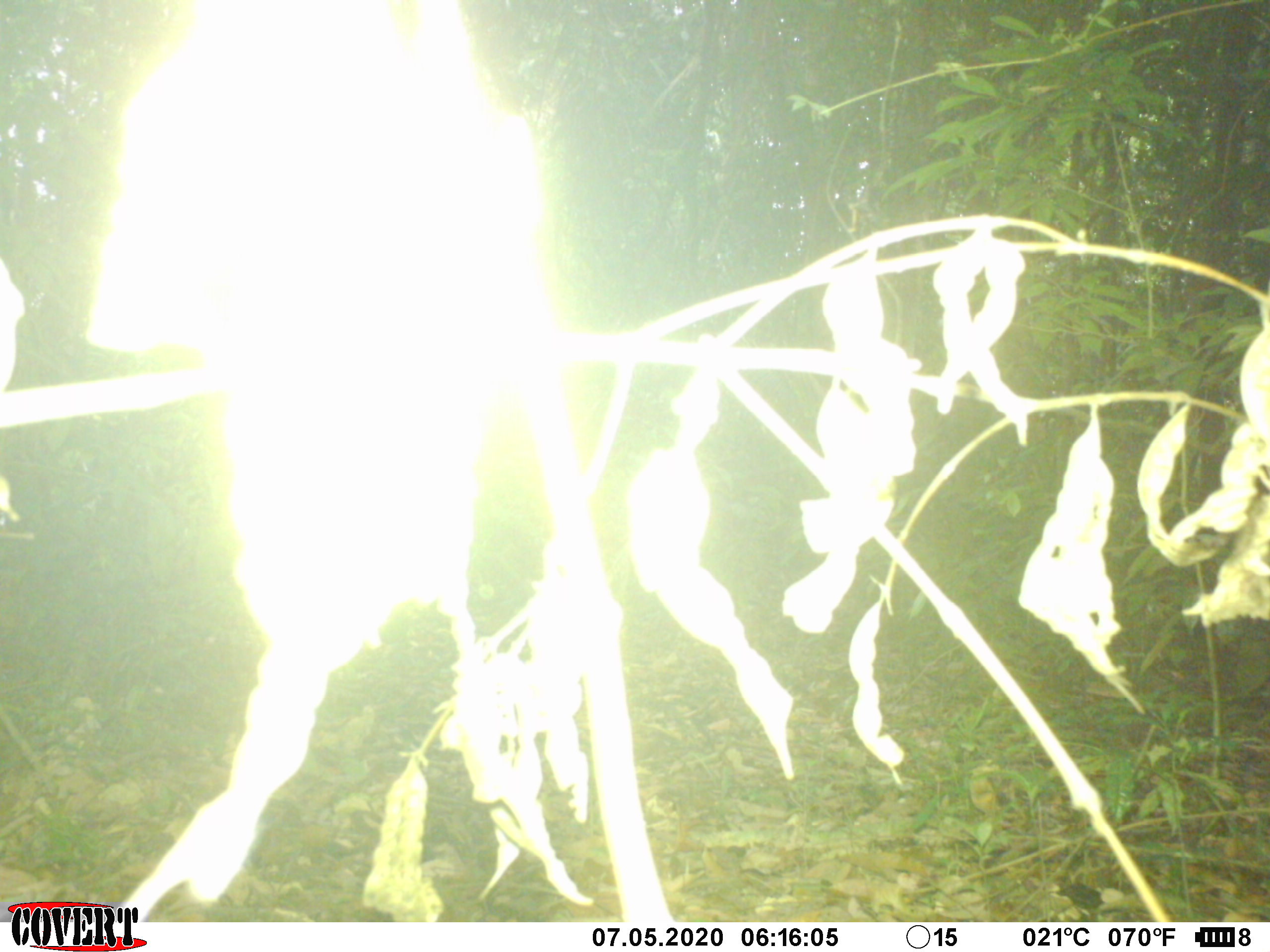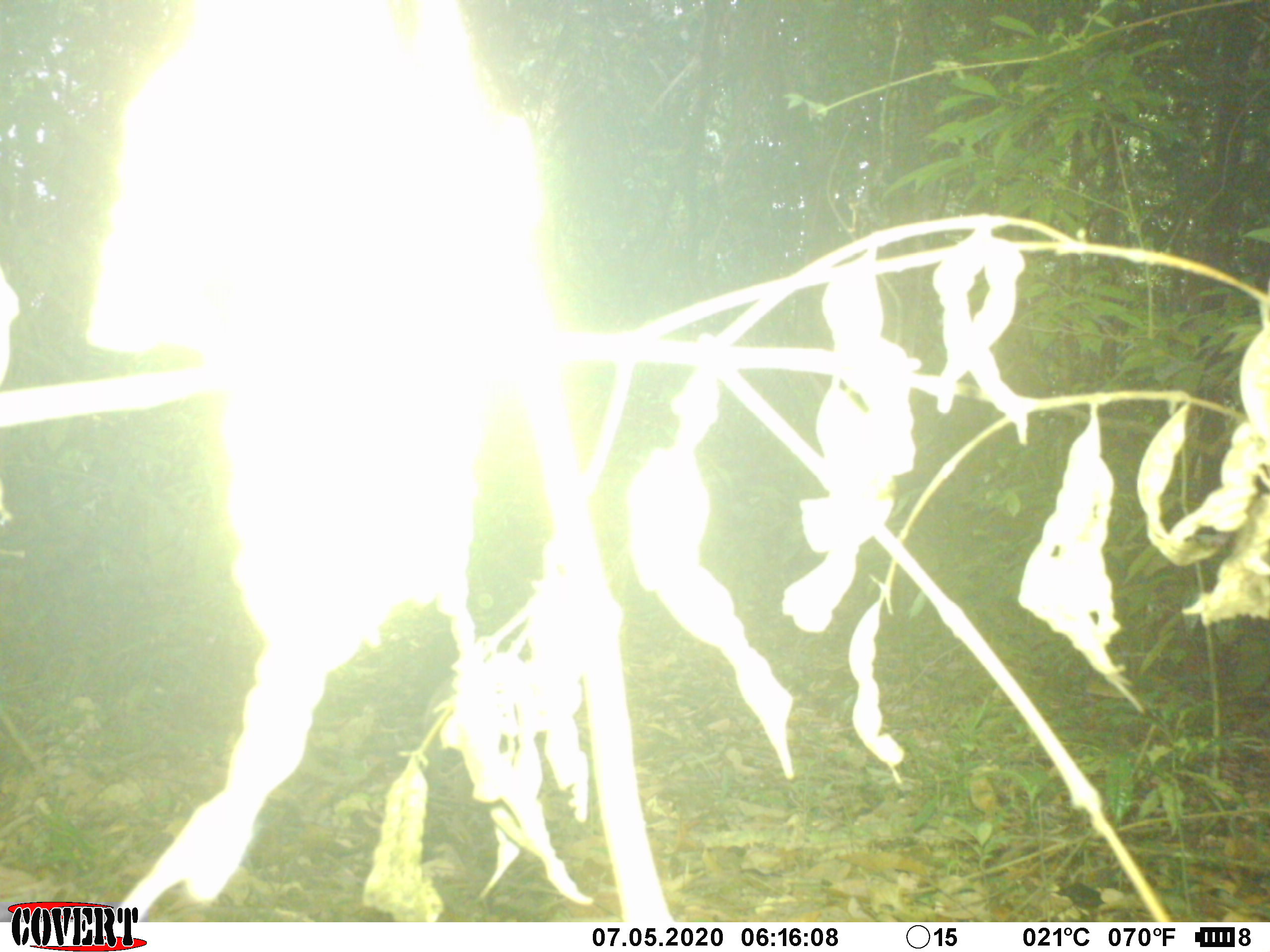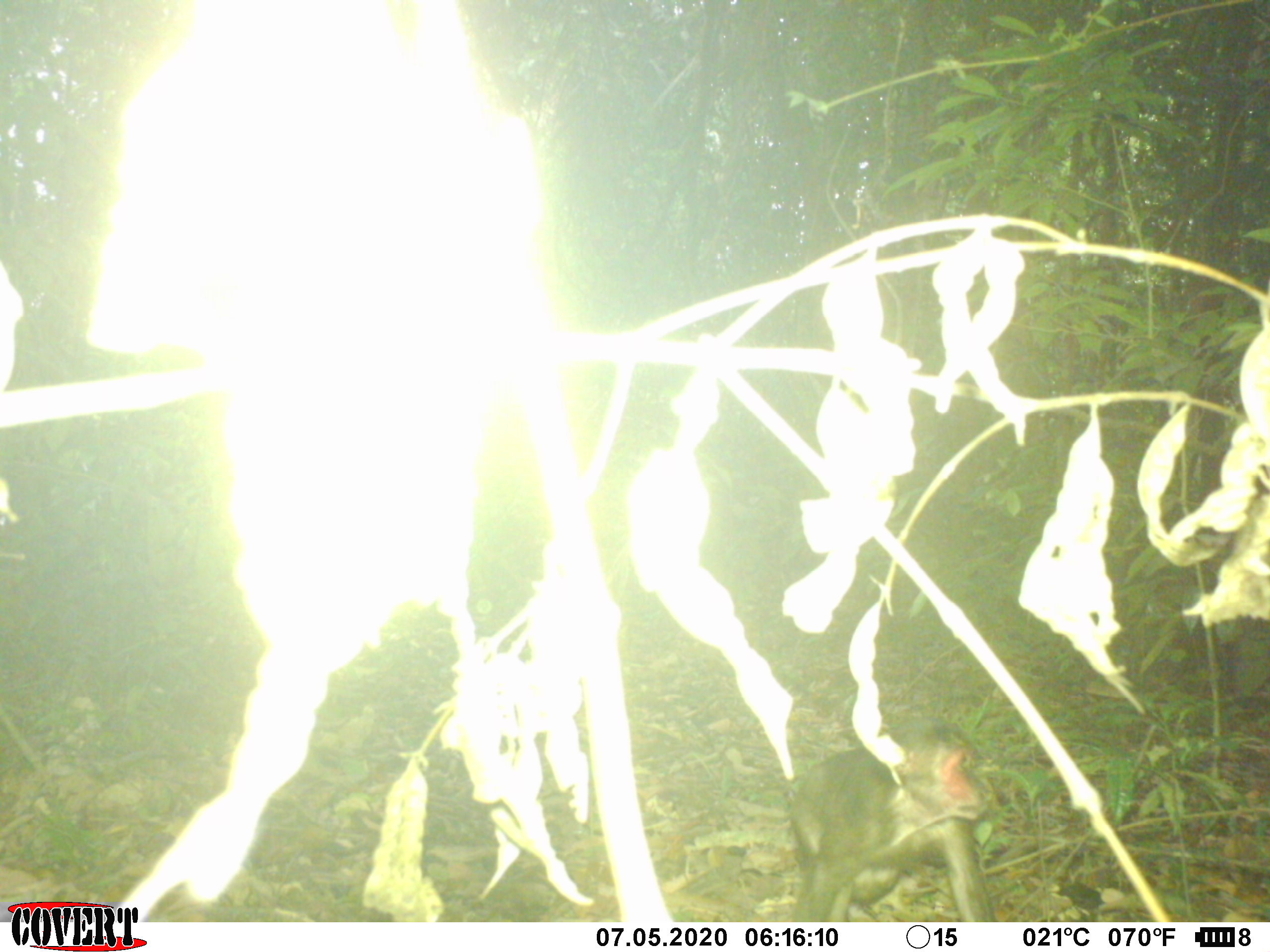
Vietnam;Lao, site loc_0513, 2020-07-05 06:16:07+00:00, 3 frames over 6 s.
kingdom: Animalia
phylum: Chordata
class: Mammalia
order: Primates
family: Cercopithecidae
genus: Macaca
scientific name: Macaca arctoides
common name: stump-tailed macaque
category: stump tailed macaque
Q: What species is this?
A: Stump tailed macaque (stump-tailed macaque) (Macaca arctoides).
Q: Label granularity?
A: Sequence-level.